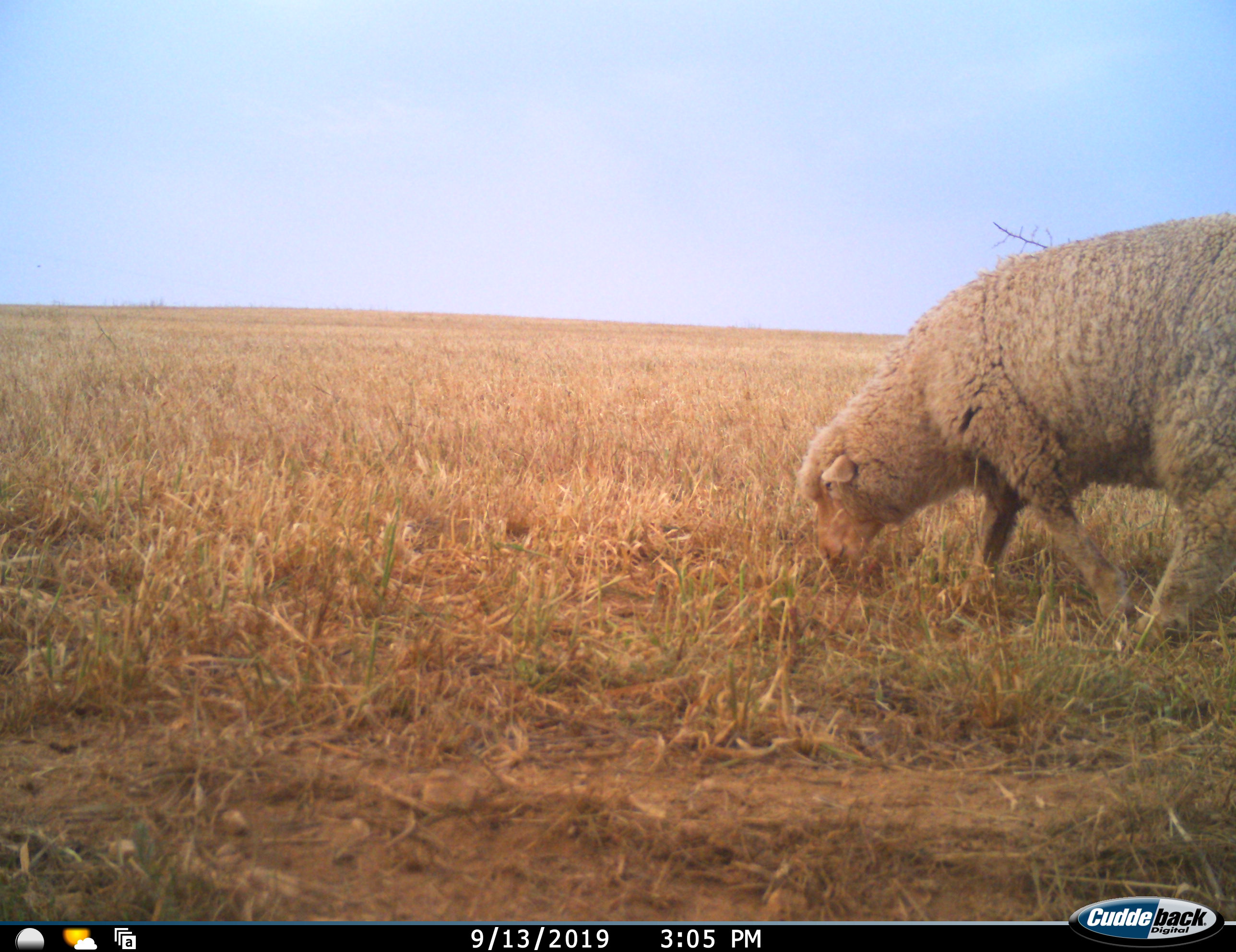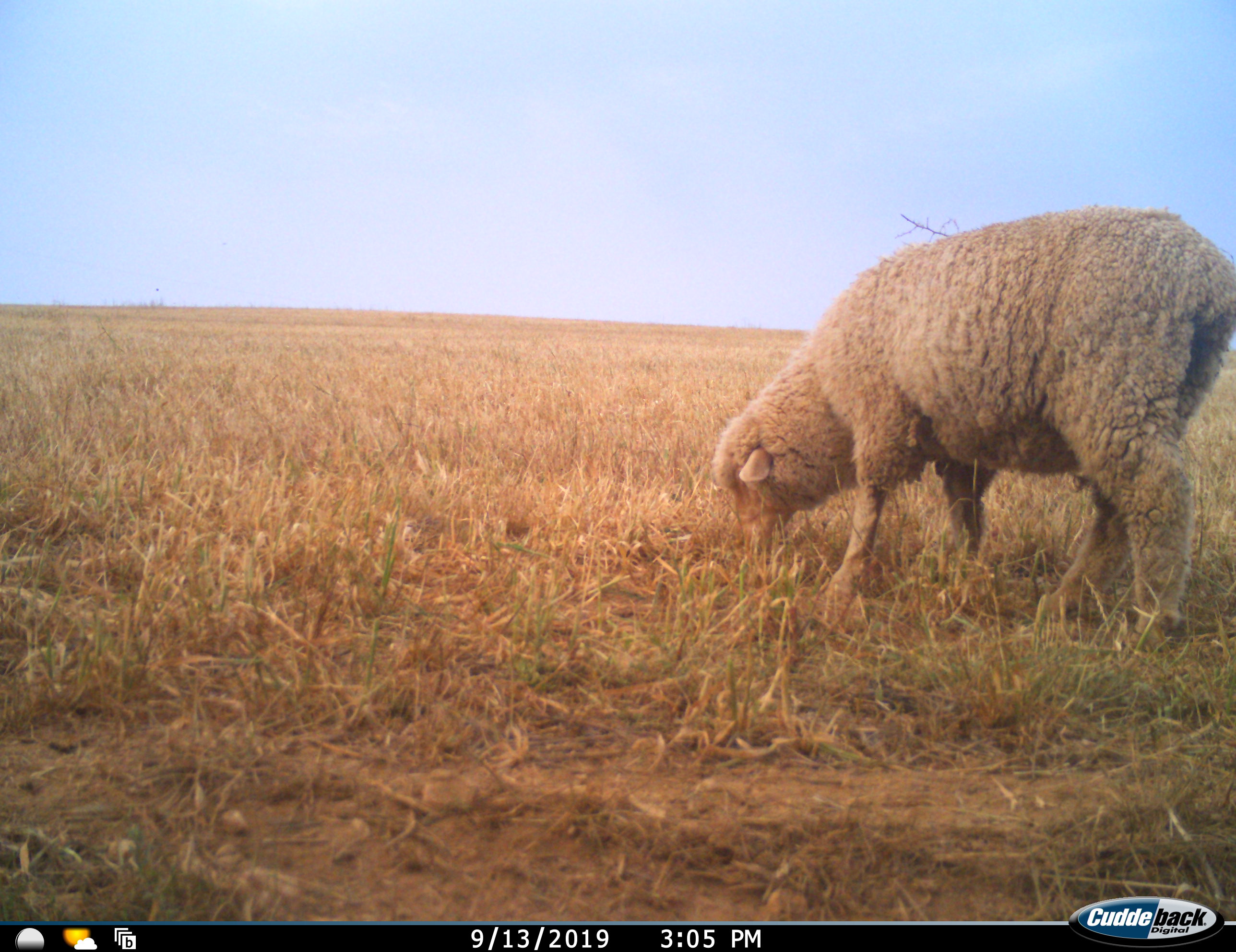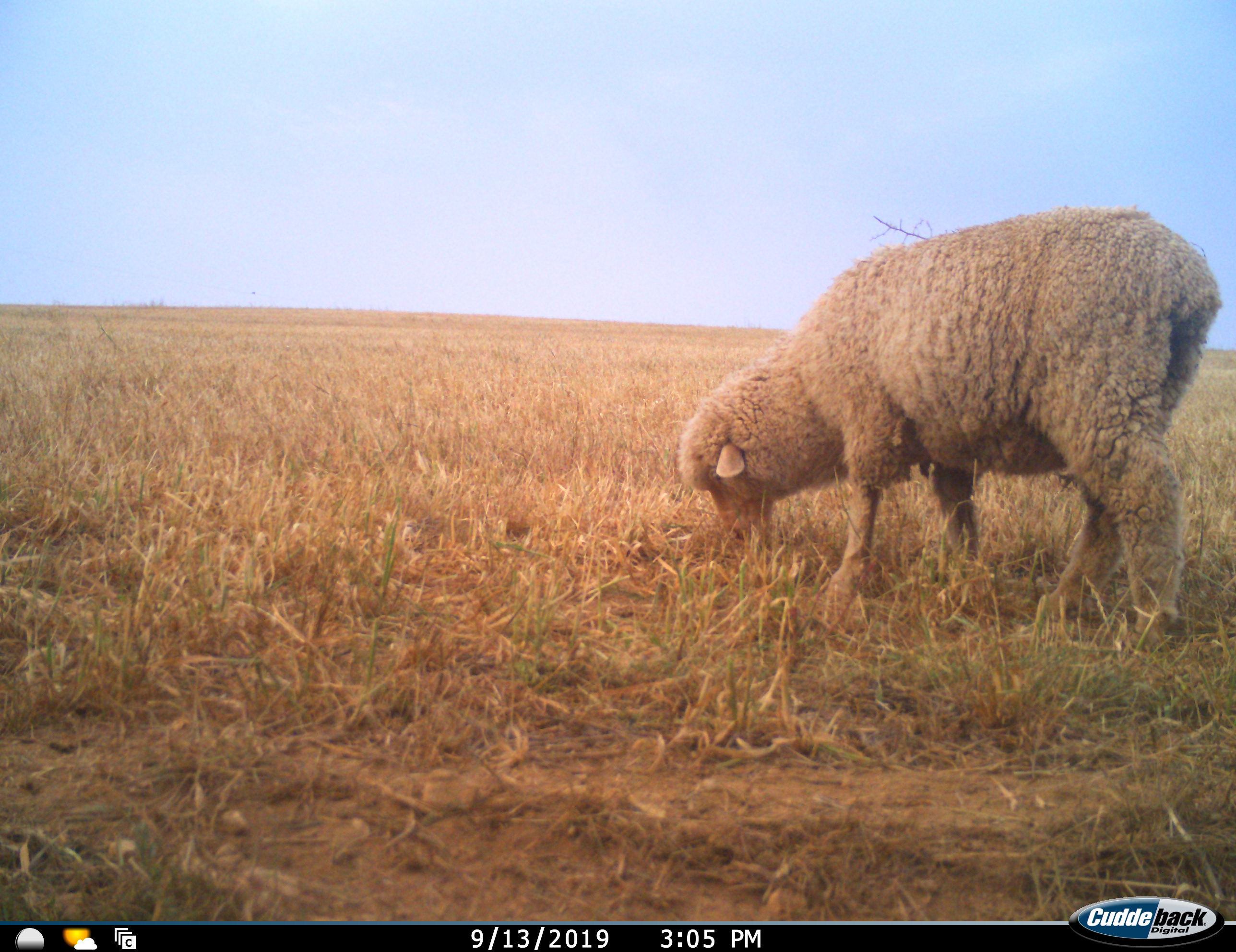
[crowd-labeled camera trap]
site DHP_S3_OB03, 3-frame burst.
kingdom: Animalia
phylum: Chordata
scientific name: Vertebrata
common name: domestic animal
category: domesticanimal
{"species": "domesticanimal (domestic animal) (Vertebrata)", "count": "1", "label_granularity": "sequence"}